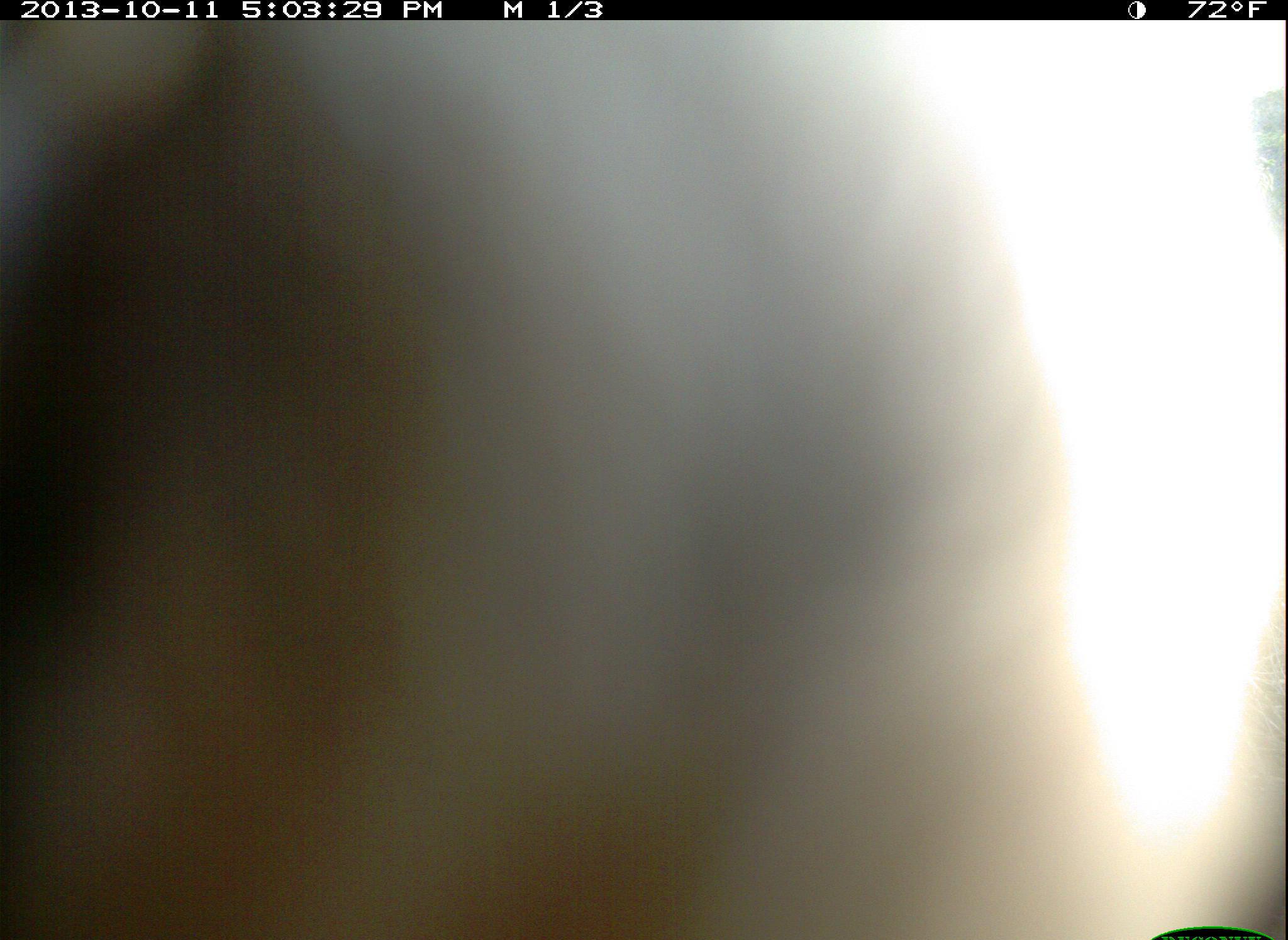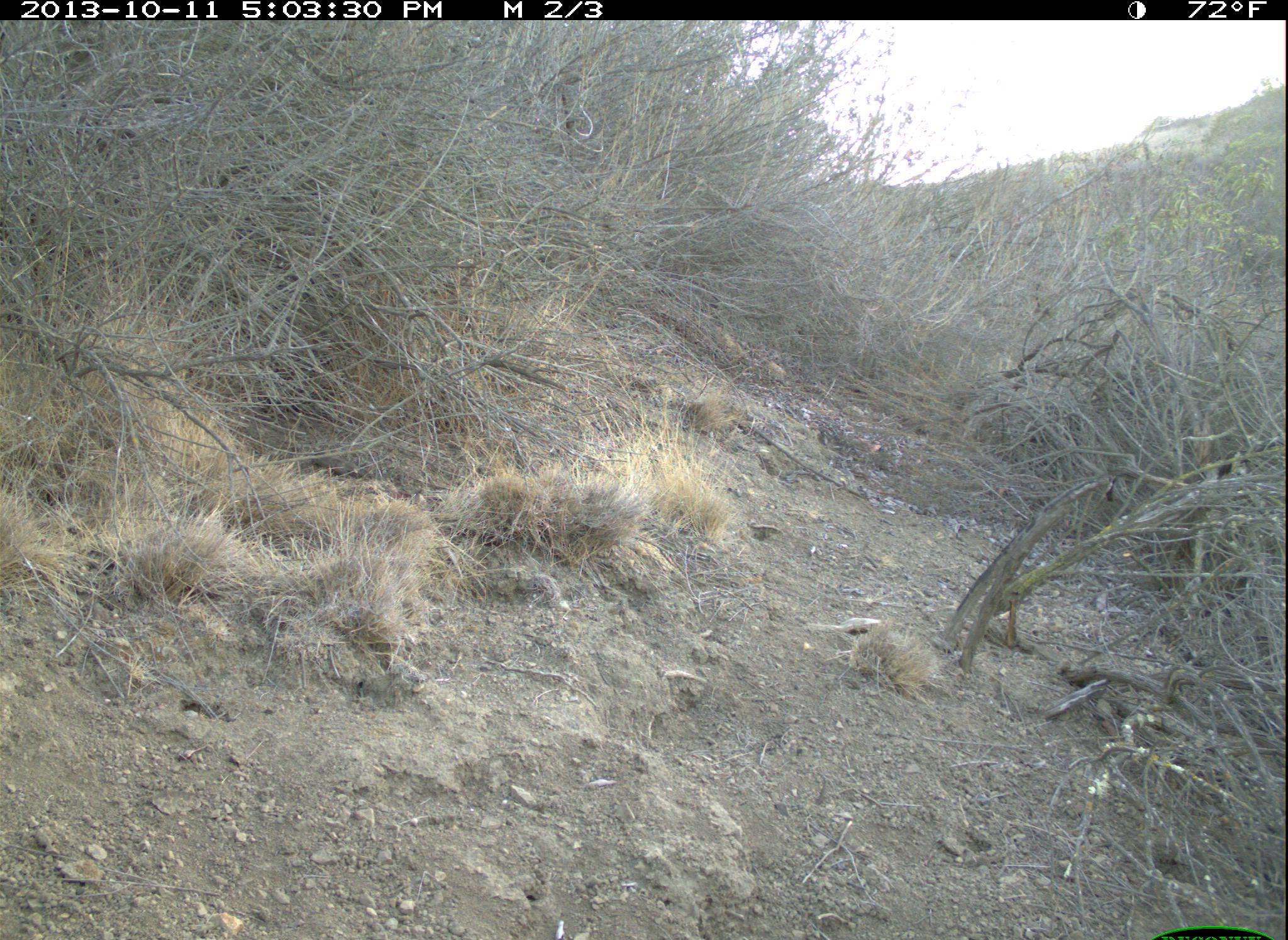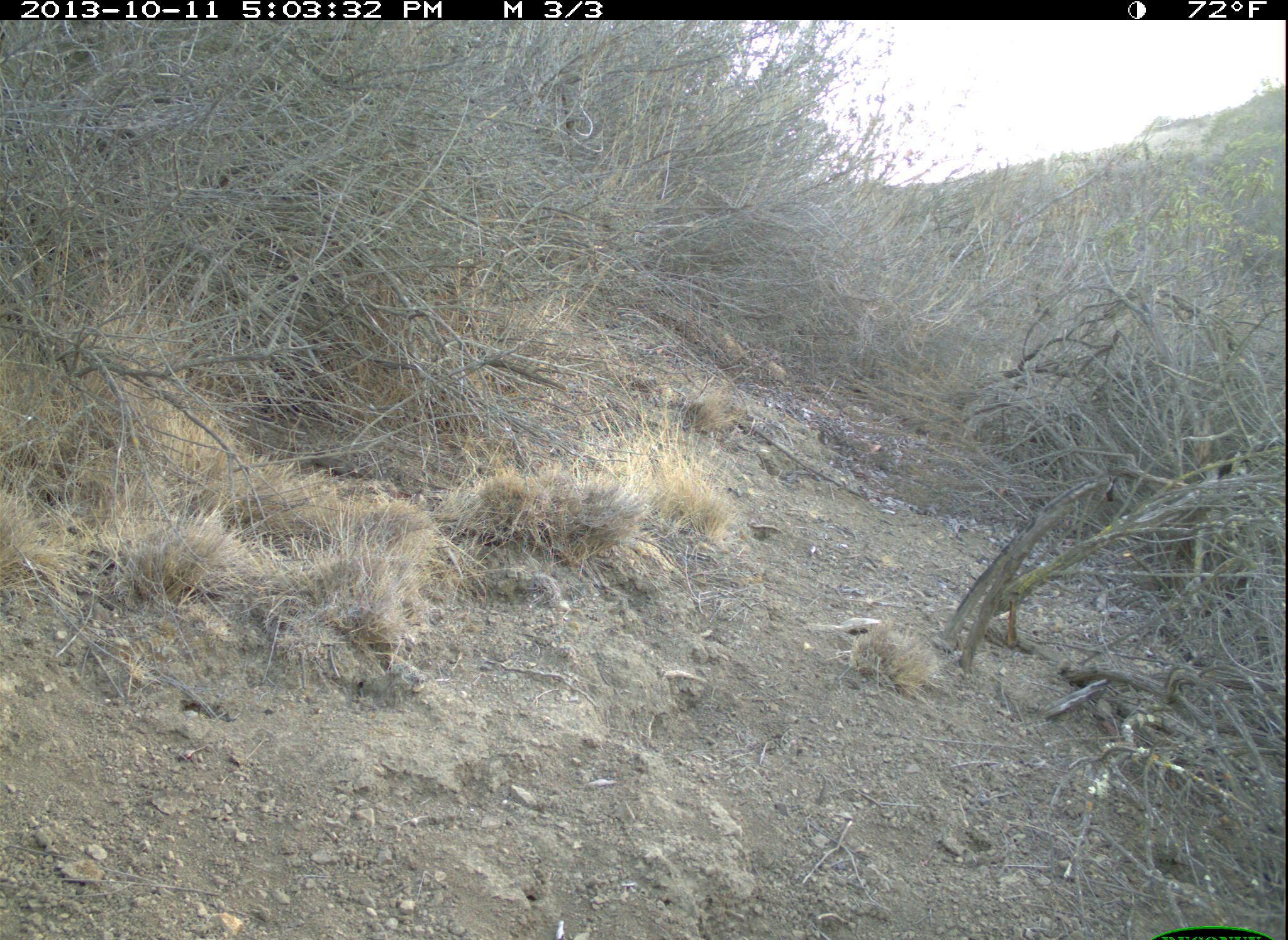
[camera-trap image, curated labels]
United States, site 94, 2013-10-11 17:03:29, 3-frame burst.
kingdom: Animalia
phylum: Chordata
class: Aves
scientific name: Aves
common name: bird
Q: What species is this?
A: Bird (Aves).